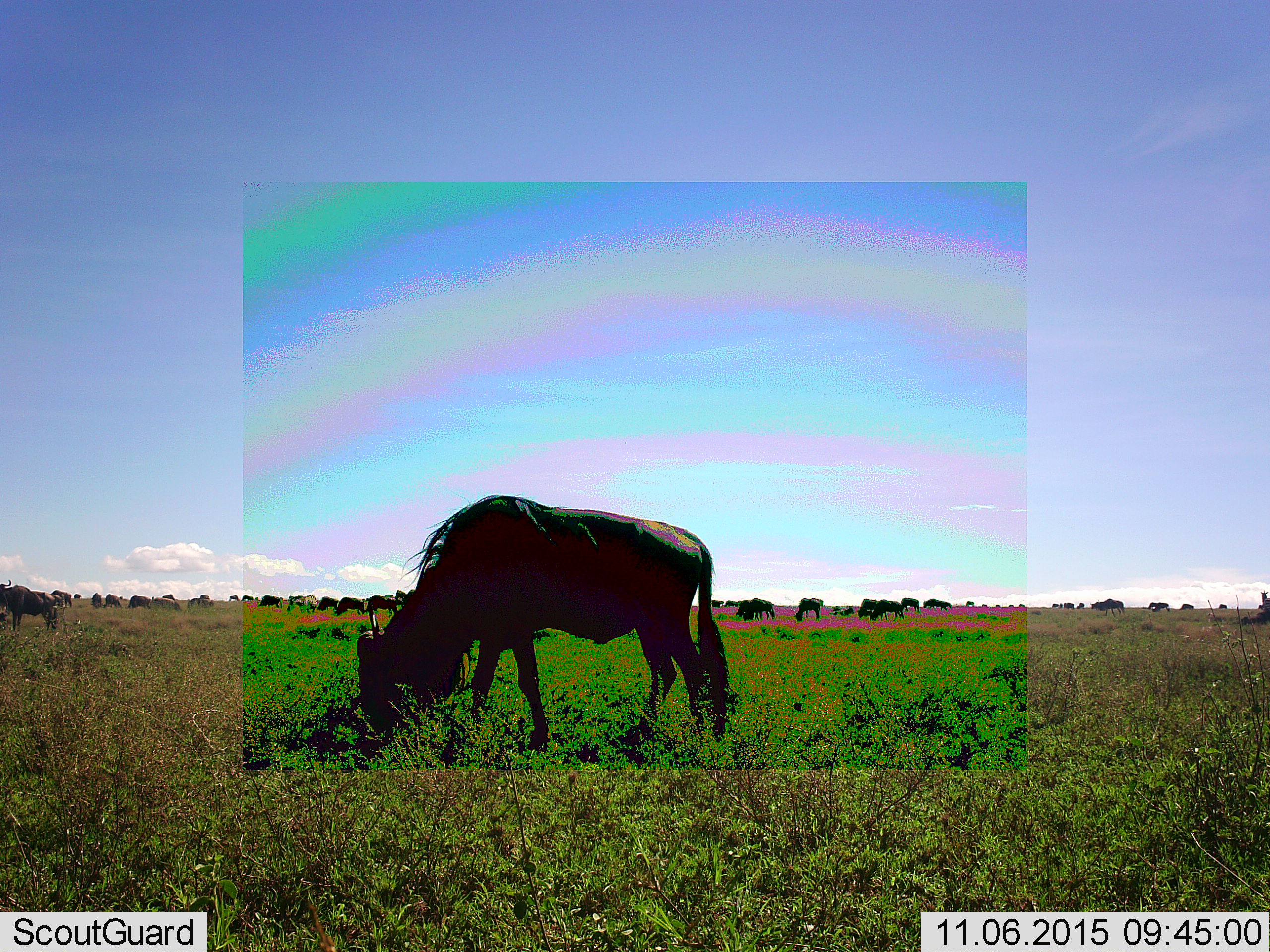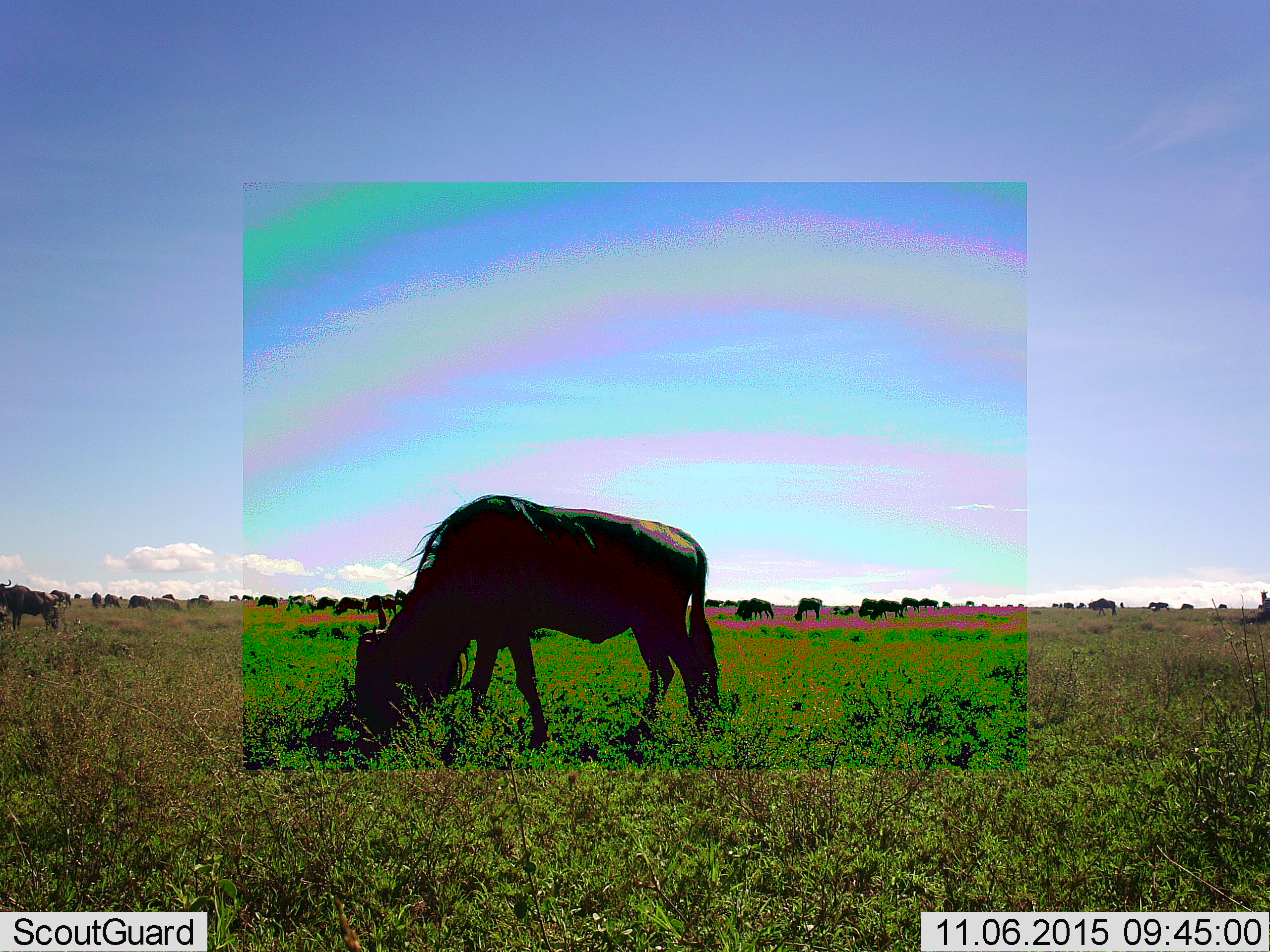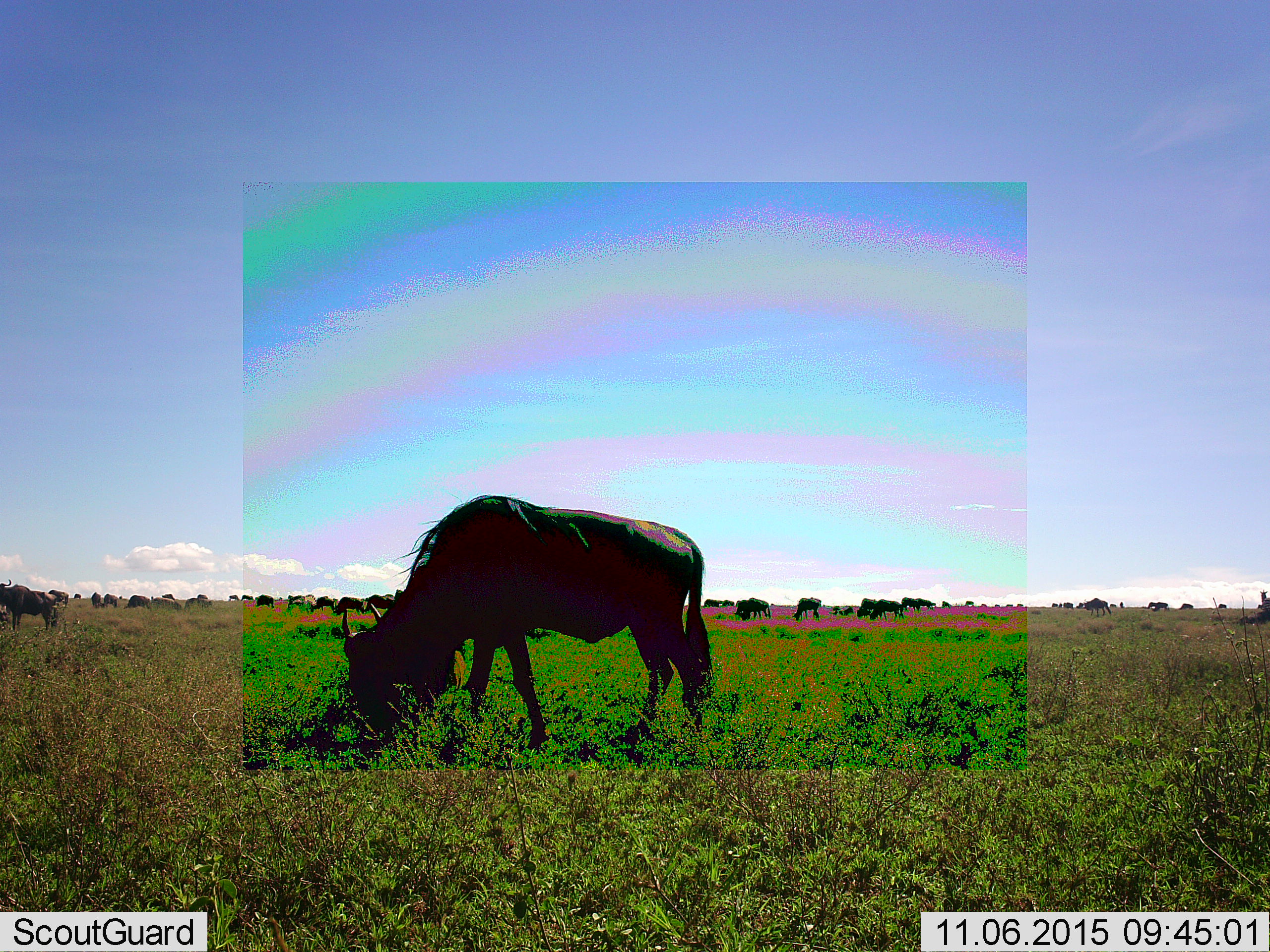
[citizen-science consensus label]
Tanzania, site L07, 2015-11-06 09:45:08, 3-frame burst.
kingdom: Animalia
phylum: Chordata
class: Mammalia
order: Artiodactyla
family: Bovidae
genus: Connochaetes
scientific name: Connochaetes taurinus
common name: blue wildebeest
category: wildebeest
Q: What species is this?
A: Wildebeest (blue wildebeest) (Connochaetes taurinus).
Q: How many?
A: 11-50.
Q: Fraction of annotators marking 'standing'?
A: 38%.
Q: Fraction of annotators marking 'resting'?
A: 0%.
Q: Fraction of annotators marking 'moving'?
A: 25%.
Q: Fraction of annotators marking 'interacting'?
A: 0%.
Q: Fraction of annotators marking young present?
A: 0%.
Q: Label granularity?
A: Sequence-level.